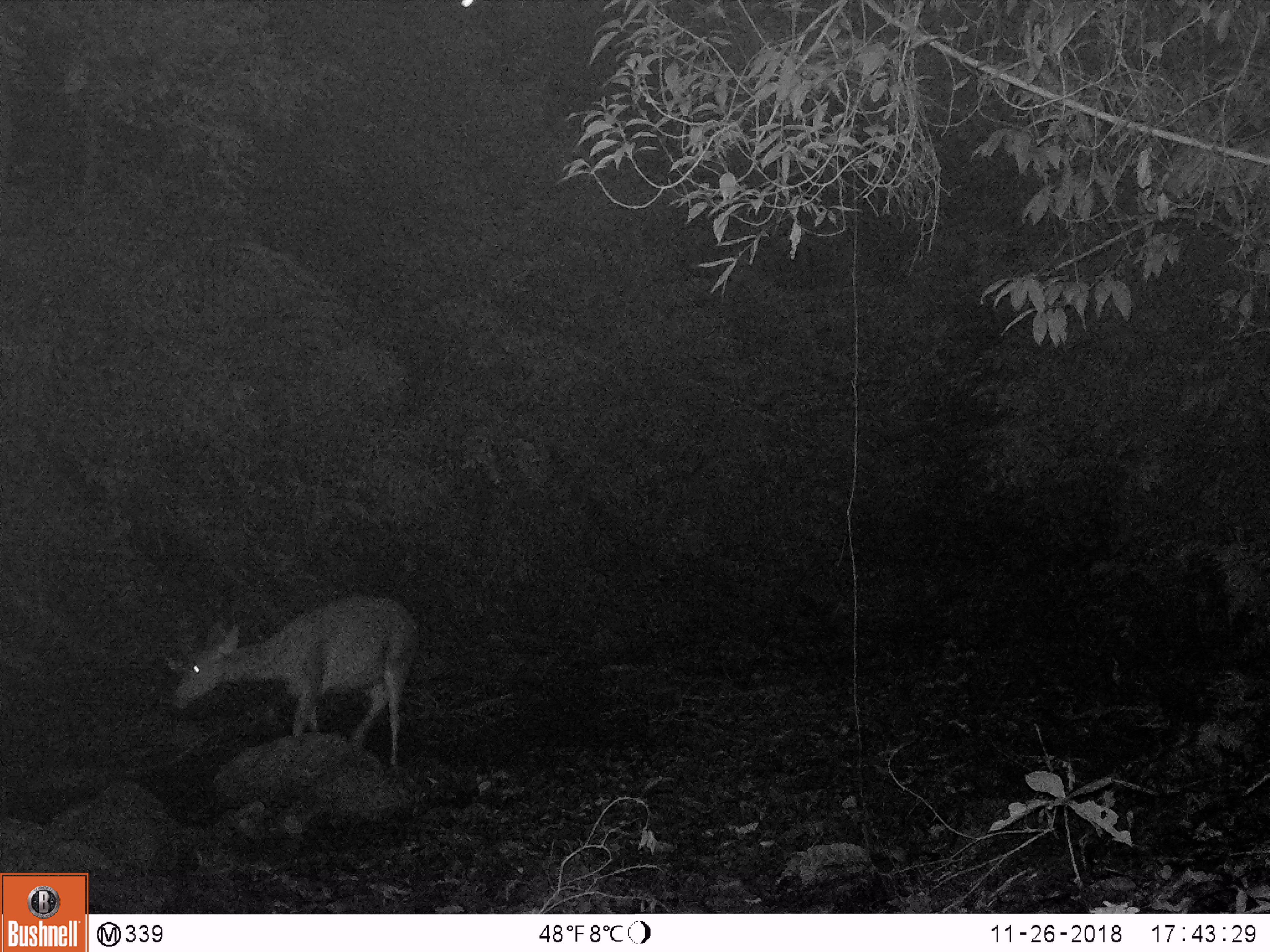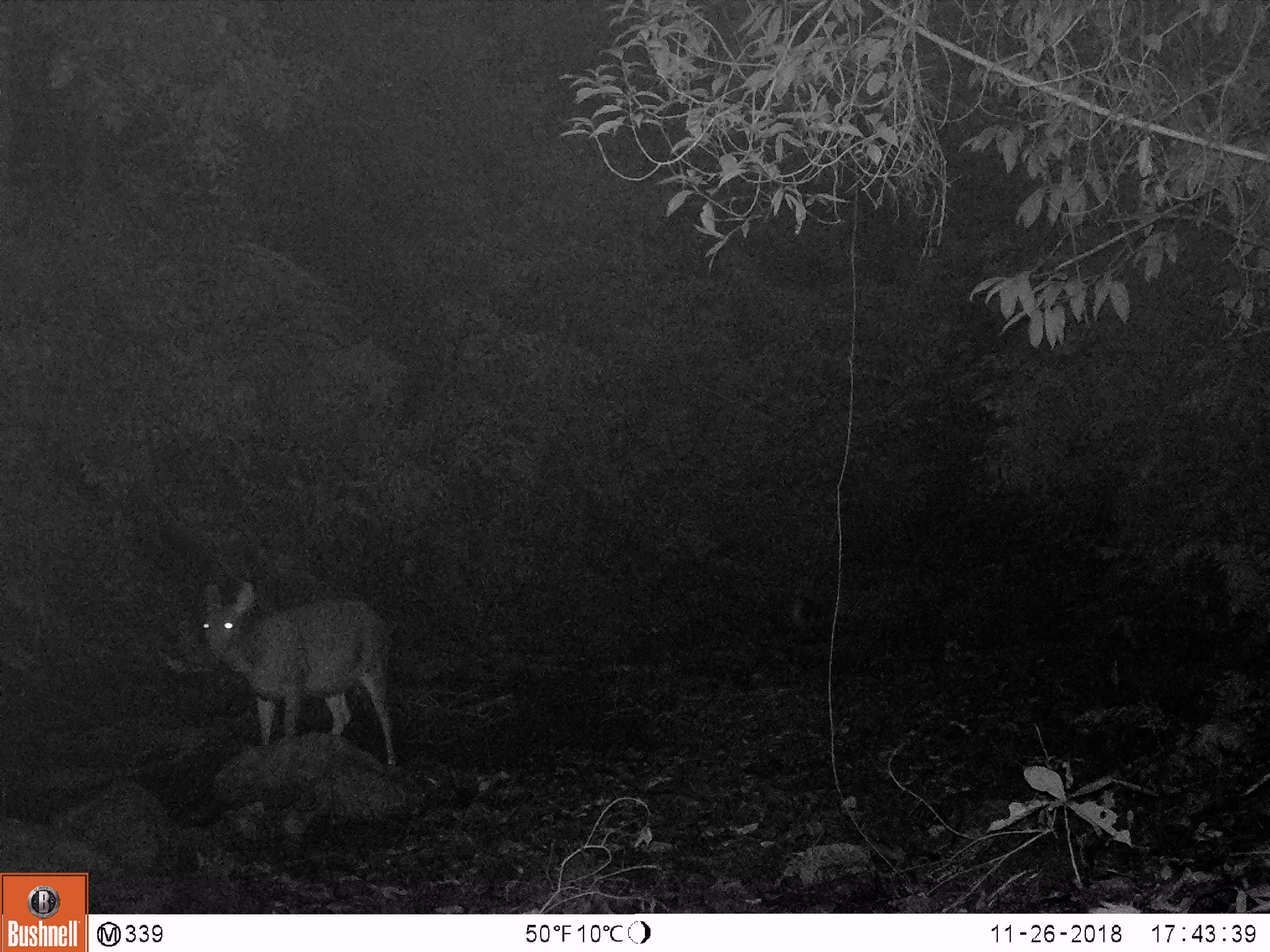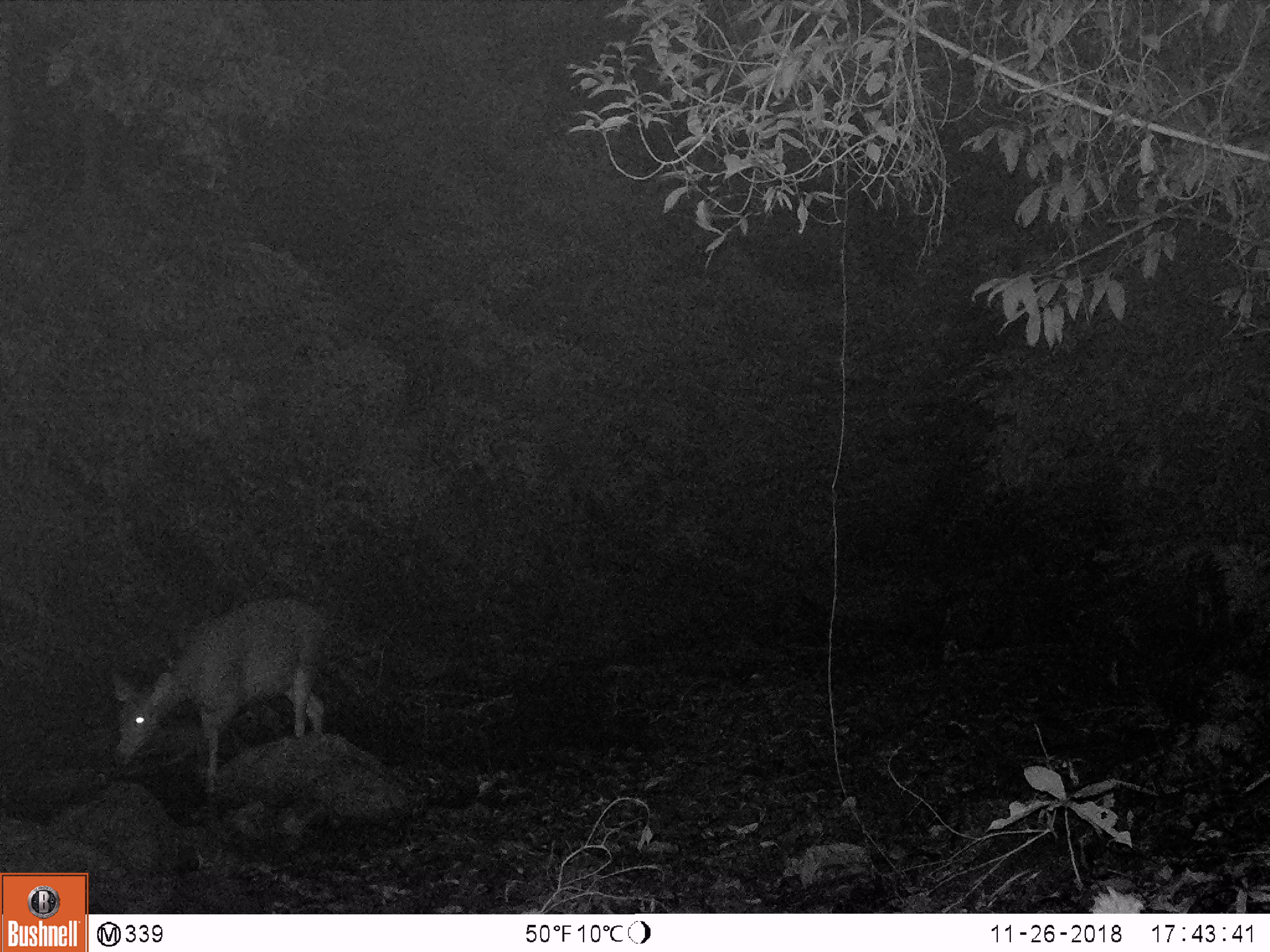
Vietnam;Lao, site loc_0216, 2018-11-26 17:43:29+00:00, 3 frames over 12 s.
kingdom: Animalia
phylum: Chordata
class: Mammalia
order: Artiodactyla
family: Cervidae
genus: Rusa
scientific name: Rusa unicolor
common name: sambar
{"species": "sambar (Rusa unicolor)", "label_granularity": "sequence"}